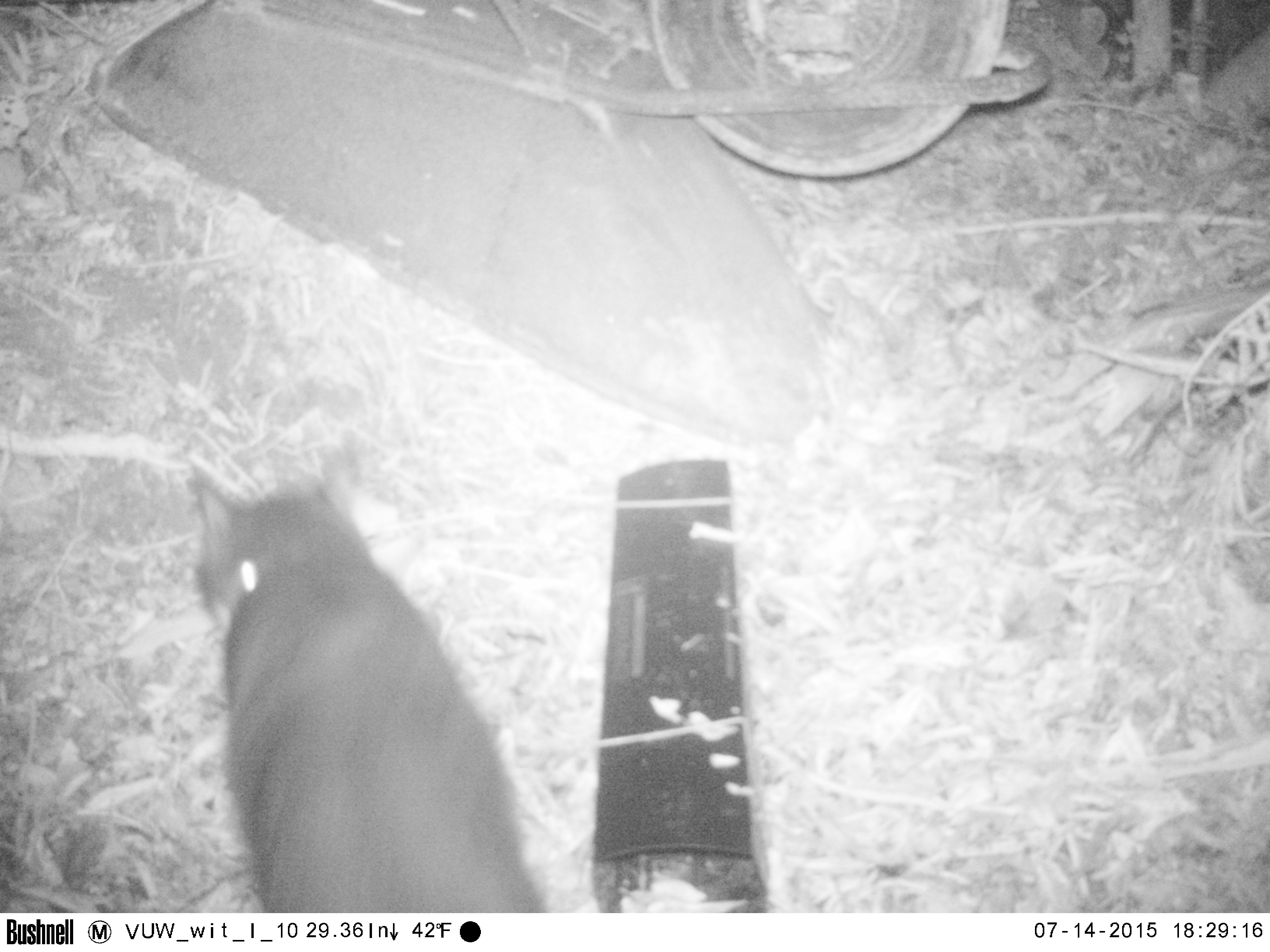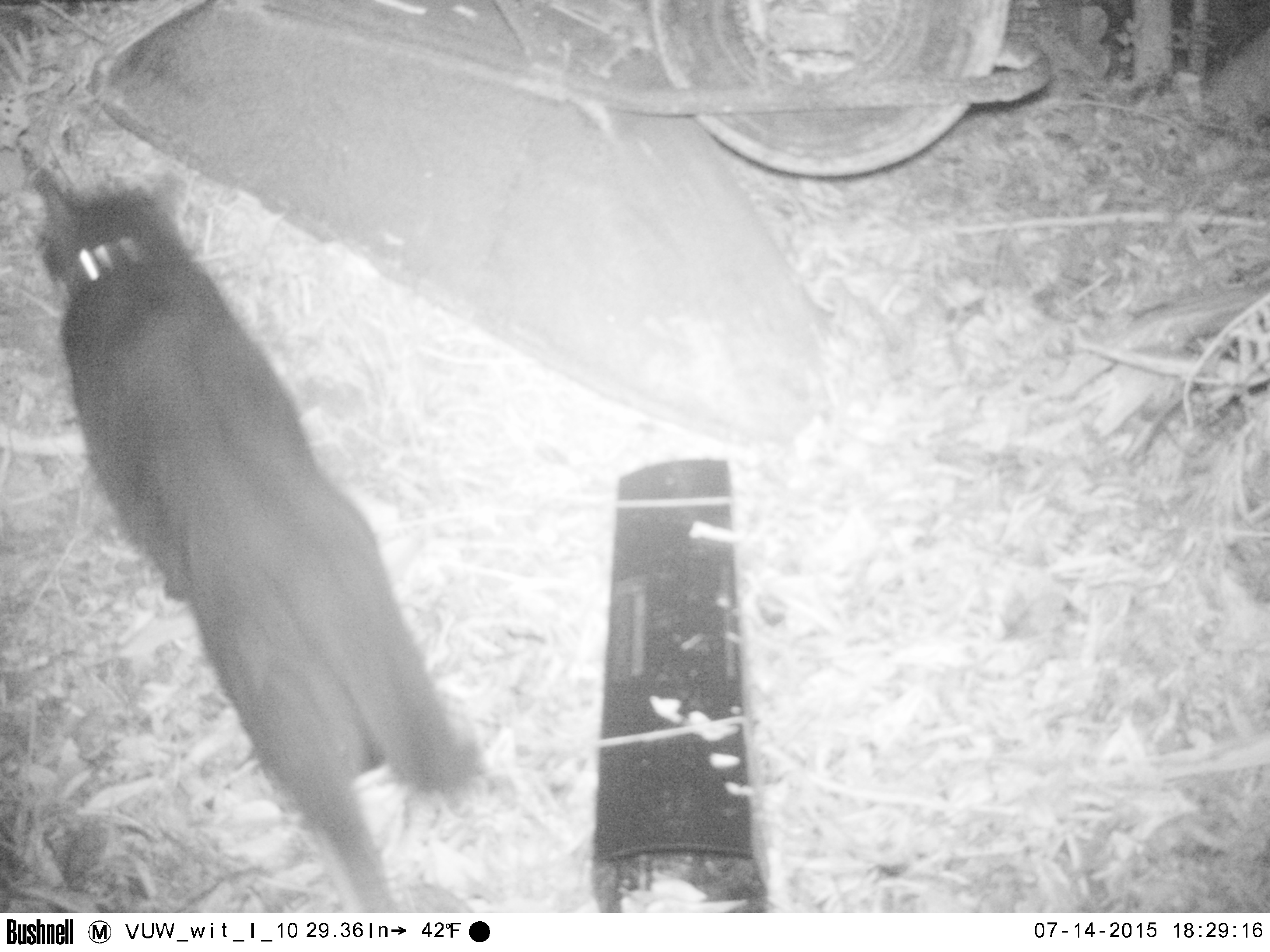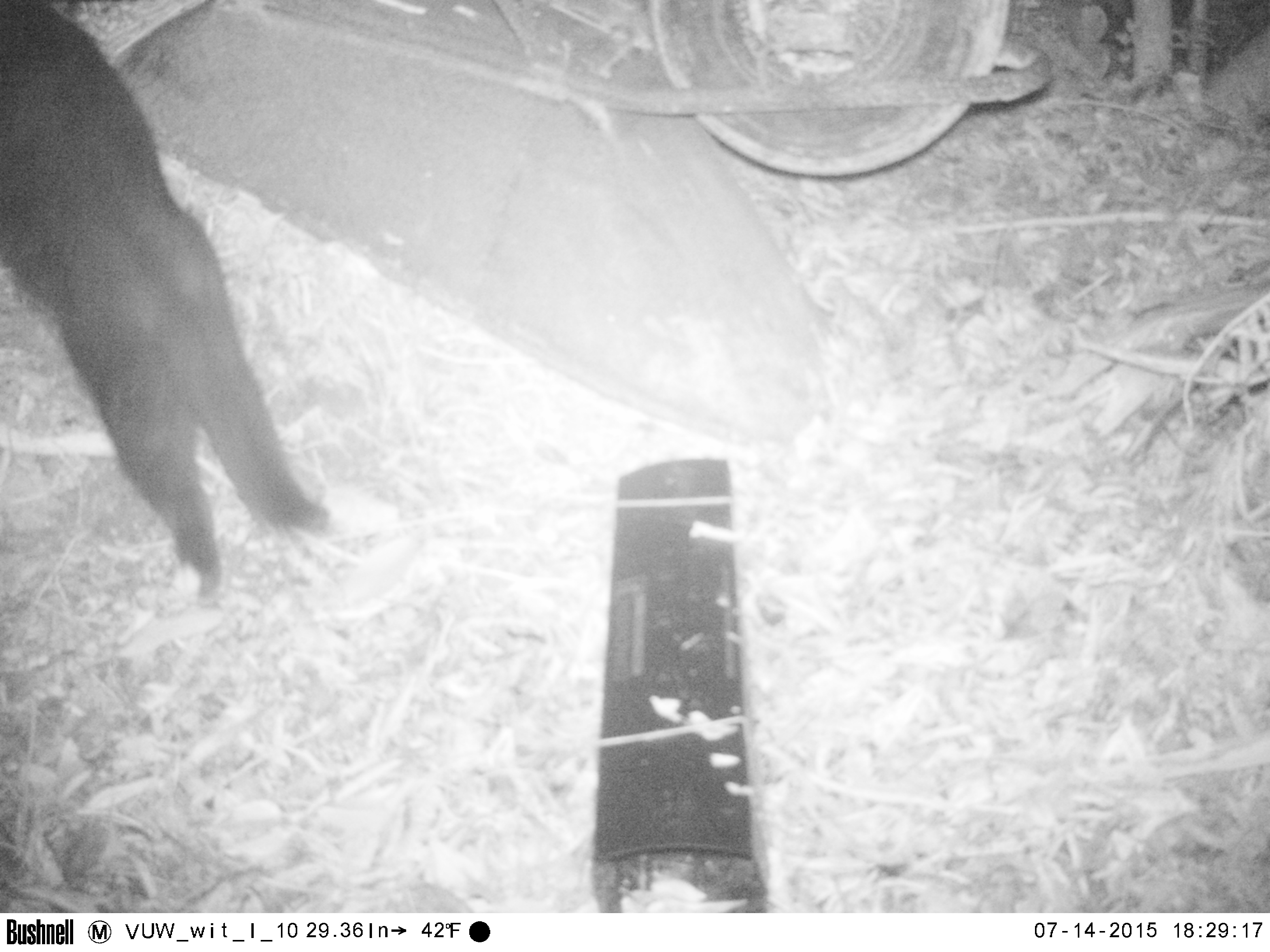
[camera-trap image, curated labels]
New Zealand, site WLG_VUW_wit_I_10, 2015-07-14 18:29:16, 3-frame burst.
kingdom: Animalia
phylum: Chordata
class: Mammalia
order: Carnivora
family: Felidae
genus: Felis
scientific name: Felis catus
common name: domestic cat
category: cat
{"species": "cat (domestic cat) (Felis catus)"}